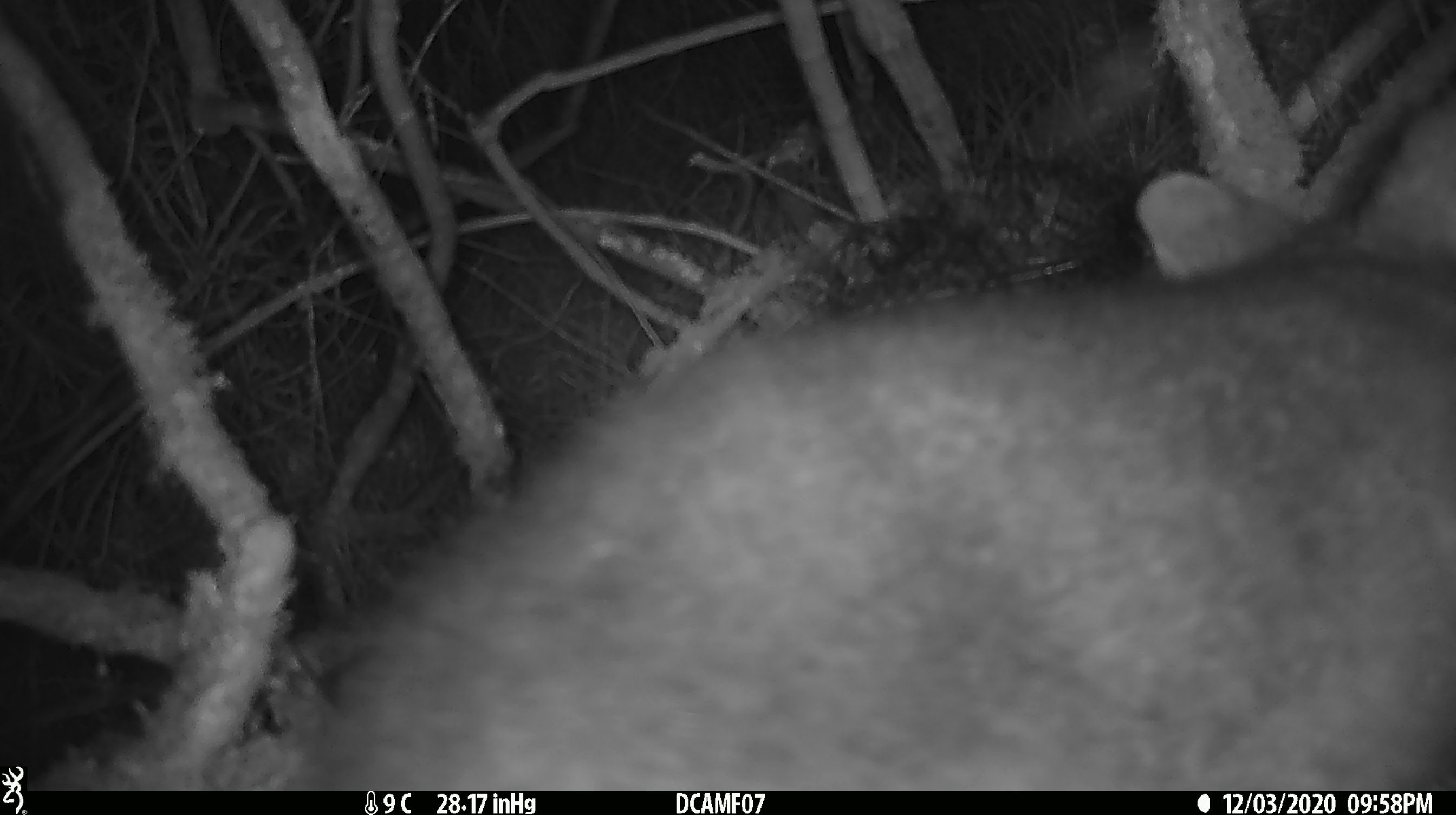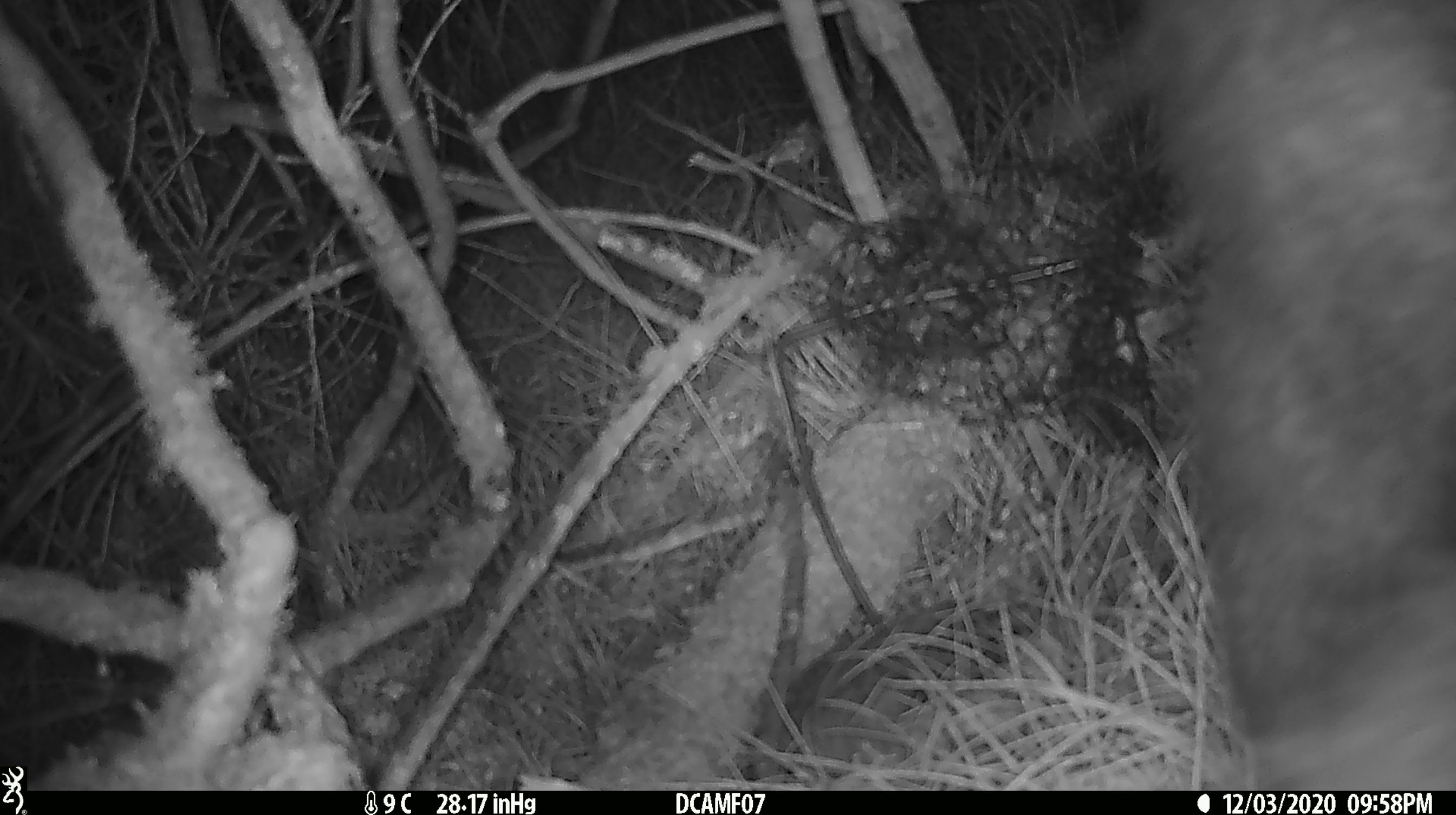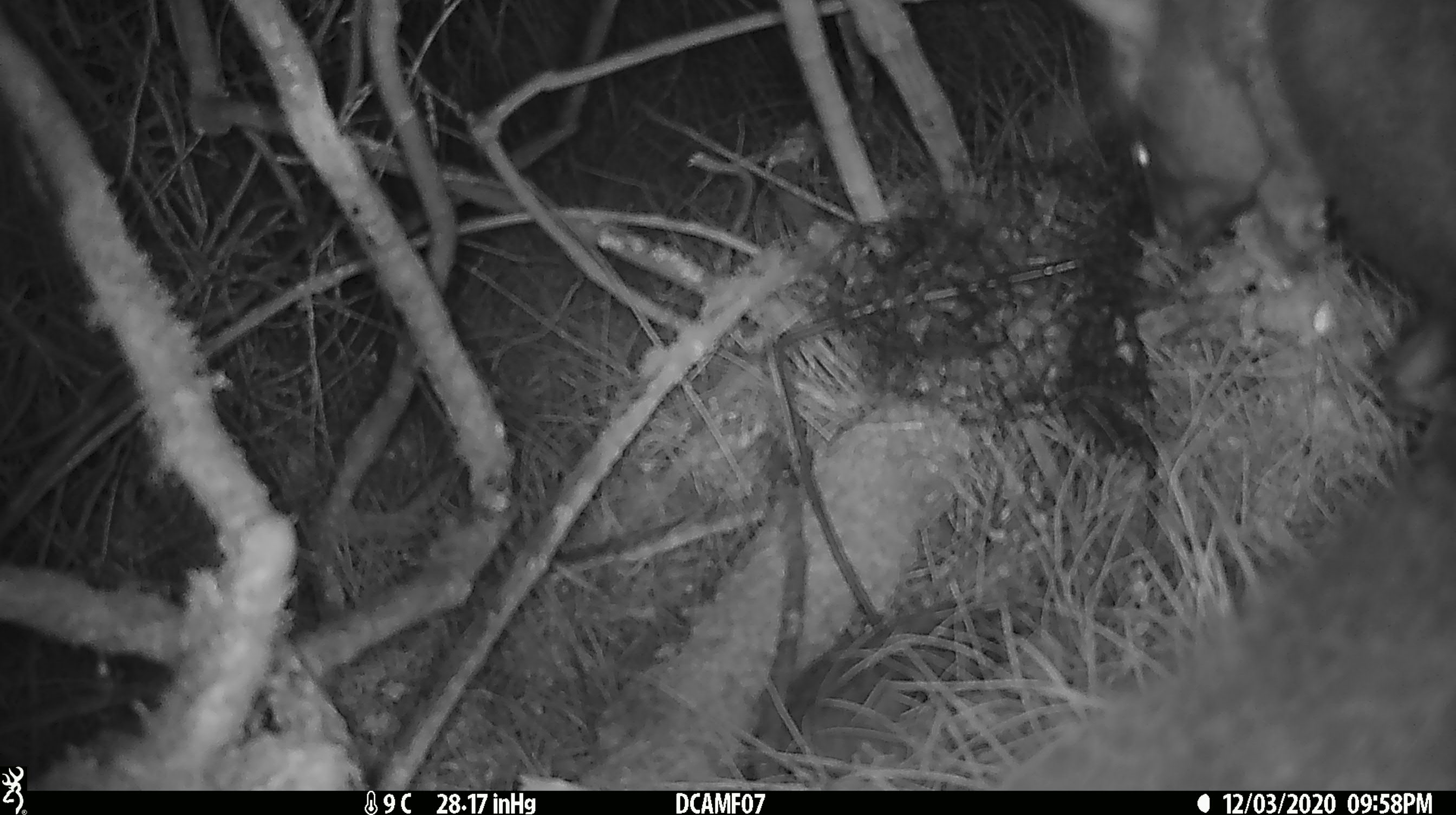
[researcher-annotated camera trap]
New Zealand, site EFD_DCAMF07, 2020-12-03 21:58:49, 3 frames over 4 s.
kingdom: Animalia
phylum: Chordata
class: Mammalia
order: Diprotodontia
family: Phalangeridae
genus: Trichosurus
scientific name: Trichosurus vulpecula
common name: common brushtail possum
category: possum